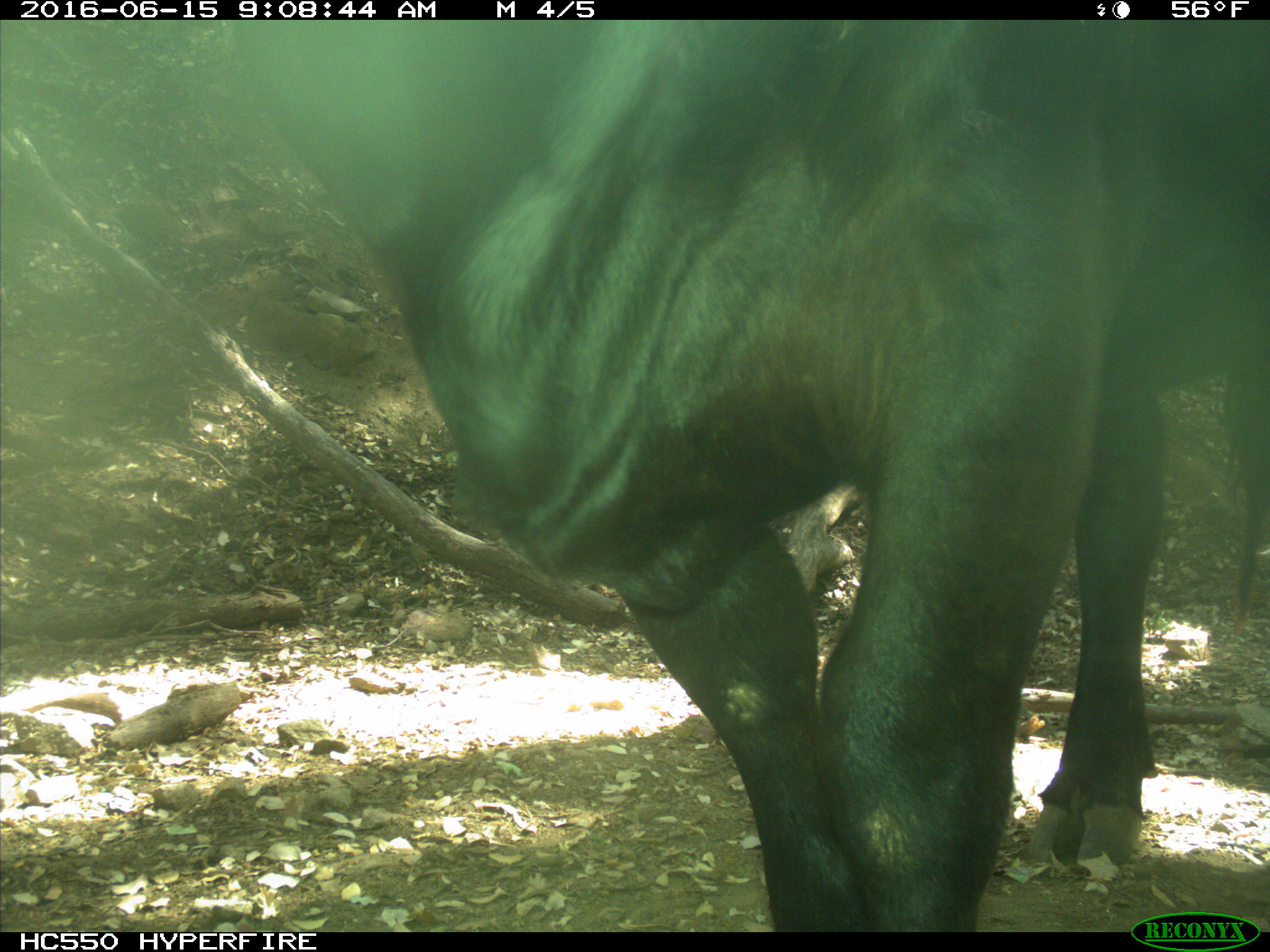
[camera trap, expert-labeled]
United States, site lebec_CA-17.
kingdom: Animalia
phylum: Chordata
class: Mammalia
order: Artiodactyla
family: Bovidae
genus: Bos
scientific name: Bos taurus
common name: domestic cow